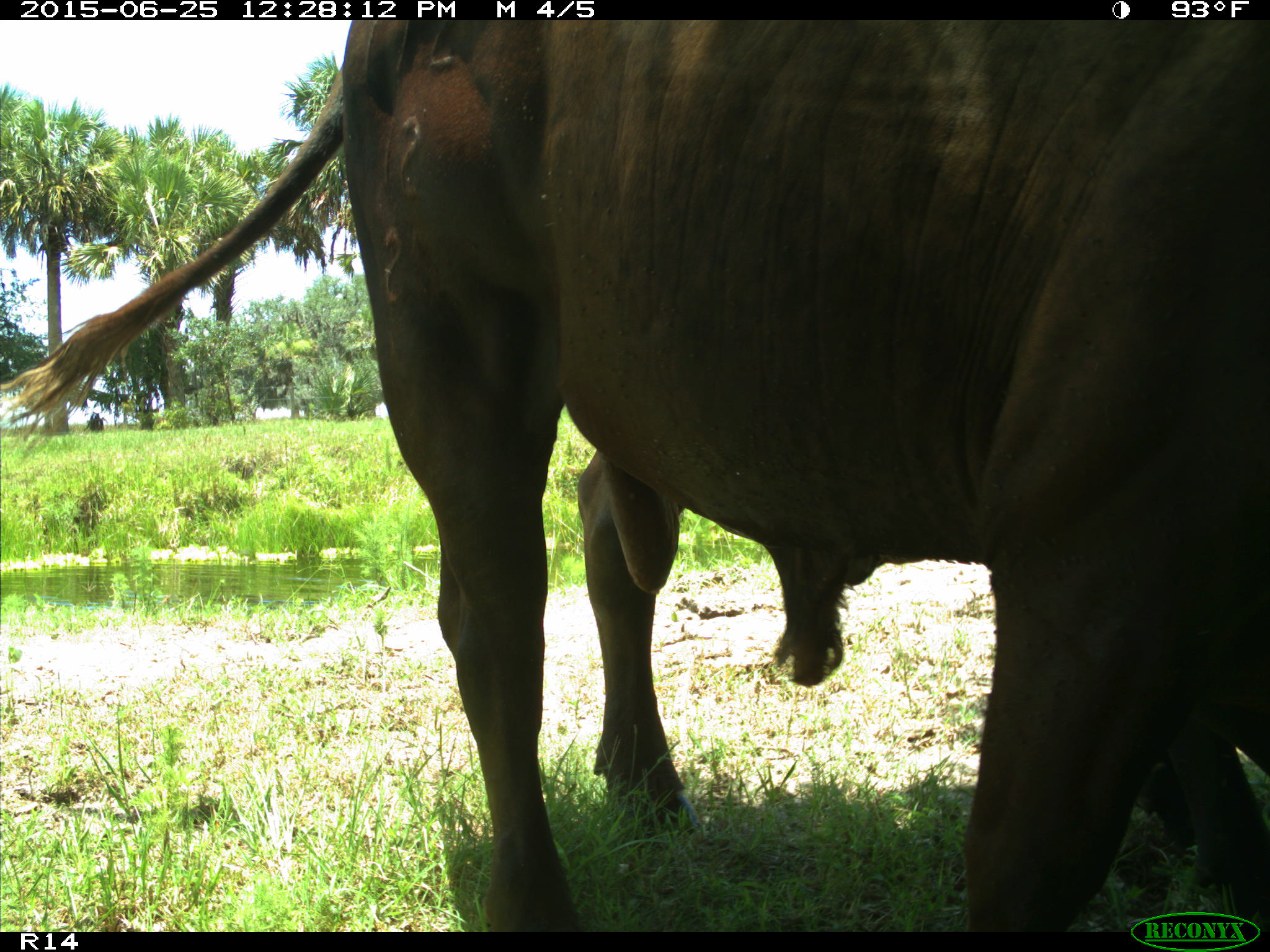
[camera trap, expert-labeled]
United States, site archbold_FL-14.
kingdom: Animalia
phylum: Chordata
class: Mammalia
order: Artiodactyla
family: Bovidae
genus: Bos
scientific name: Bos taurus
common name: domestic cow